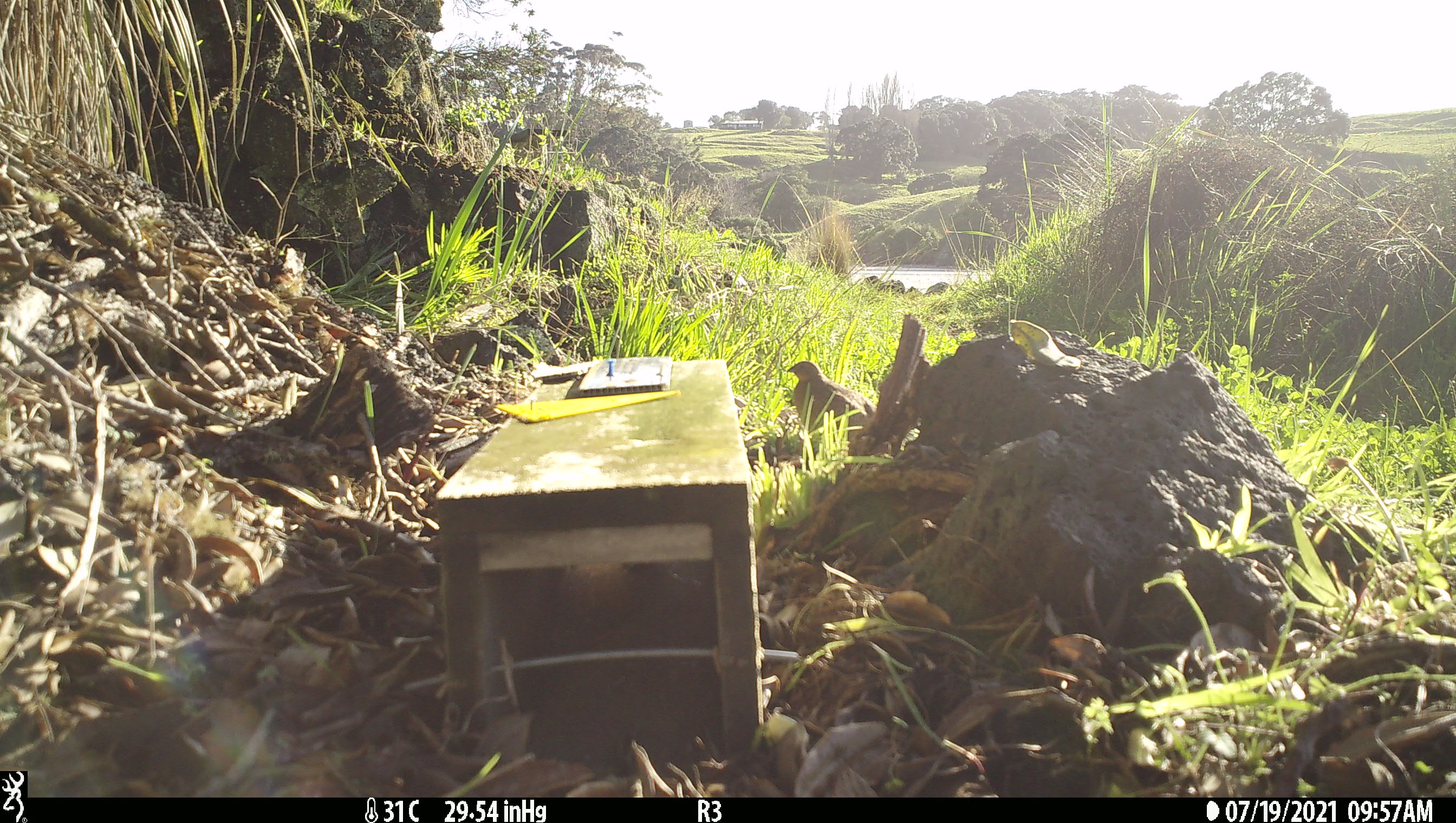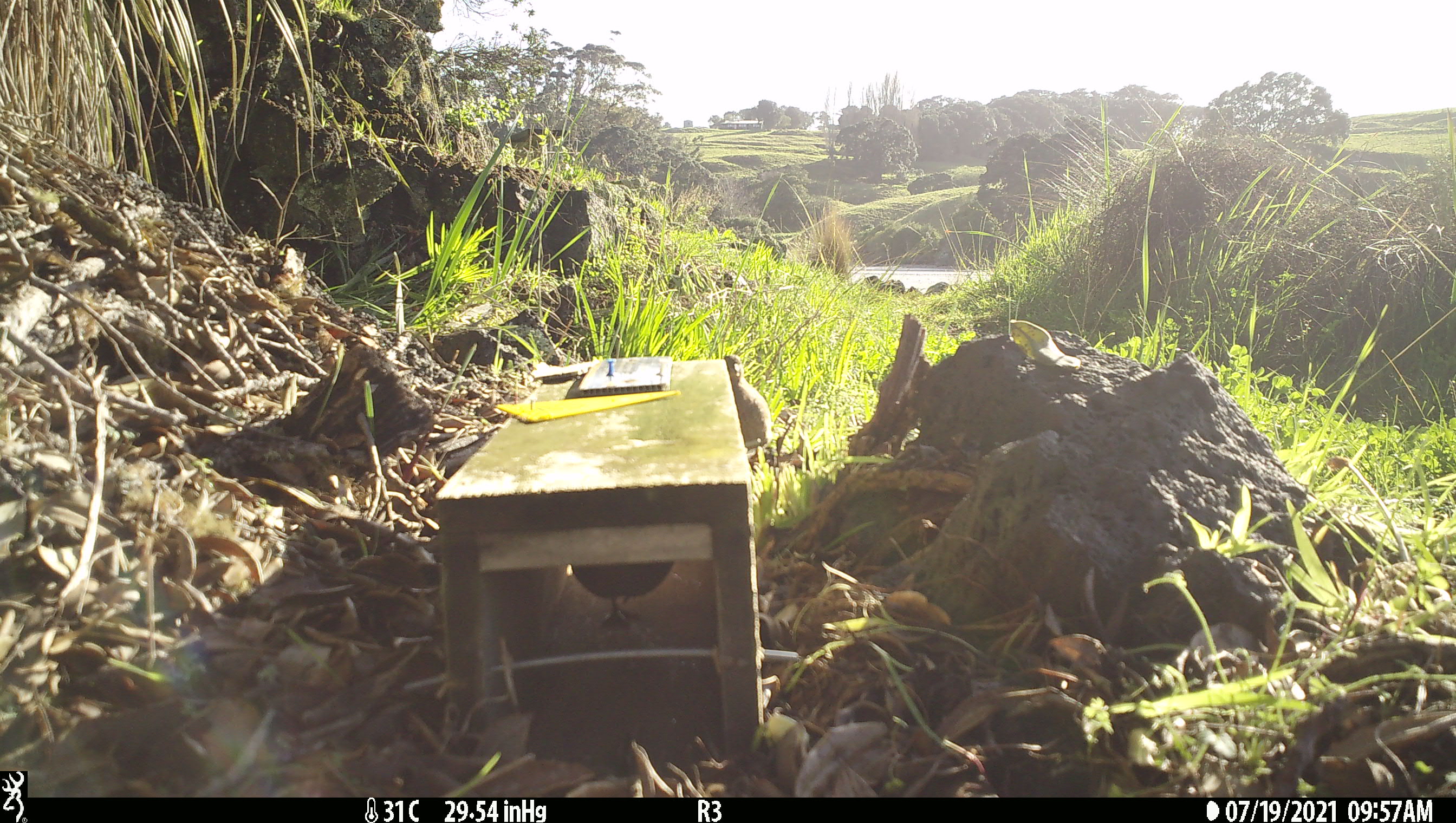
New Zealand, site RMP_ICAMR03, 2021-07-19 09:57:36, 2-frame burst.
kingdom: Animalia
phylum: Chordata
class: Aves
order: Galliformes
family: Phasianidae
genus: Synoicus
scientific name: Synoicus ypsilophorus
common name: brown quail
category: quail brown